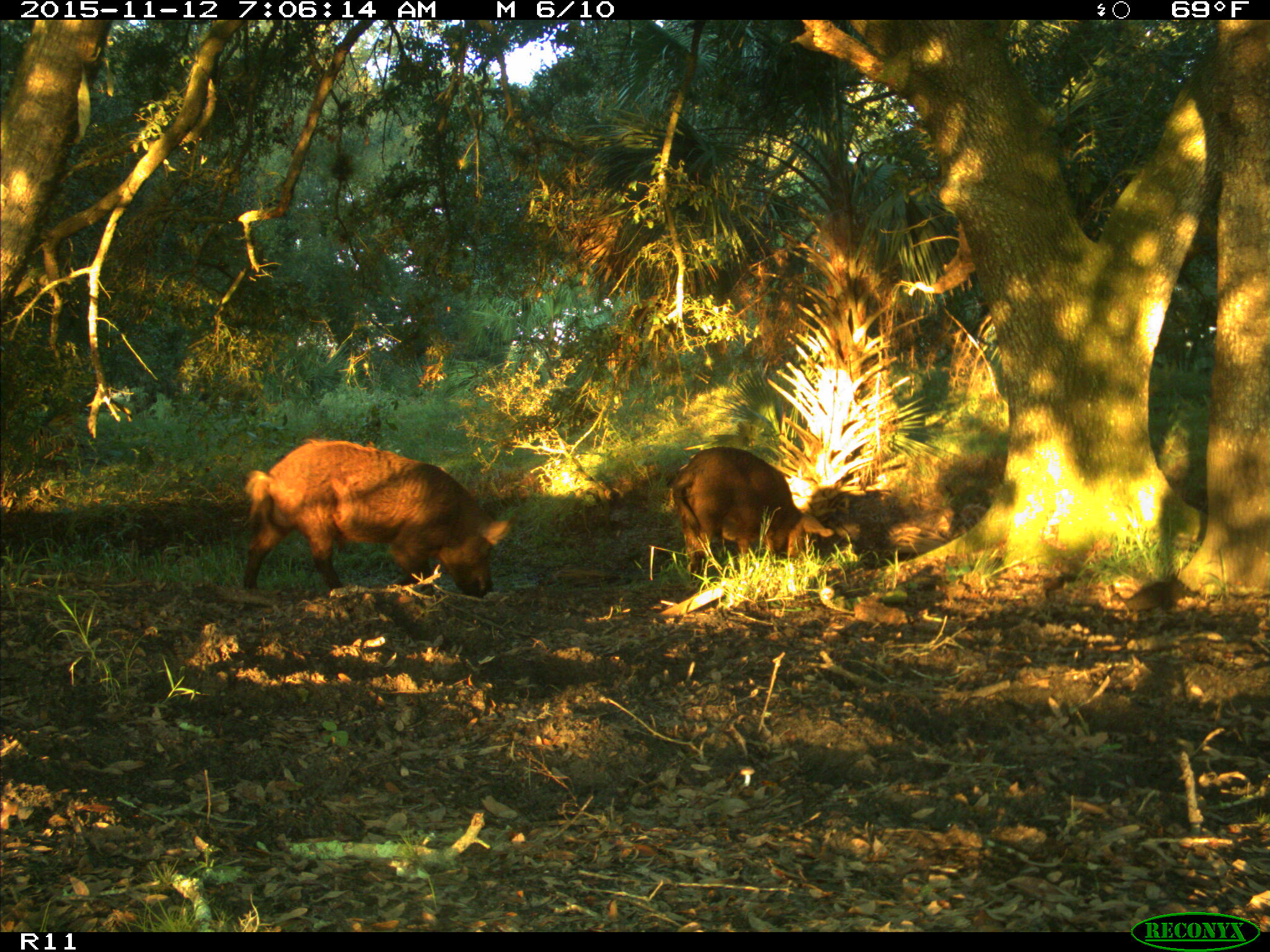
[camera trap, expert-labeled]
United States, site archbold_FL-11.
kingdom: Animalia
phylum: Chordata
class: Mammalia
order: Artiodactyla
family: Suidae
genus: Sus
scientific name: Sus scrofa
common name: wild boar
Sus scrofa (wild boar).